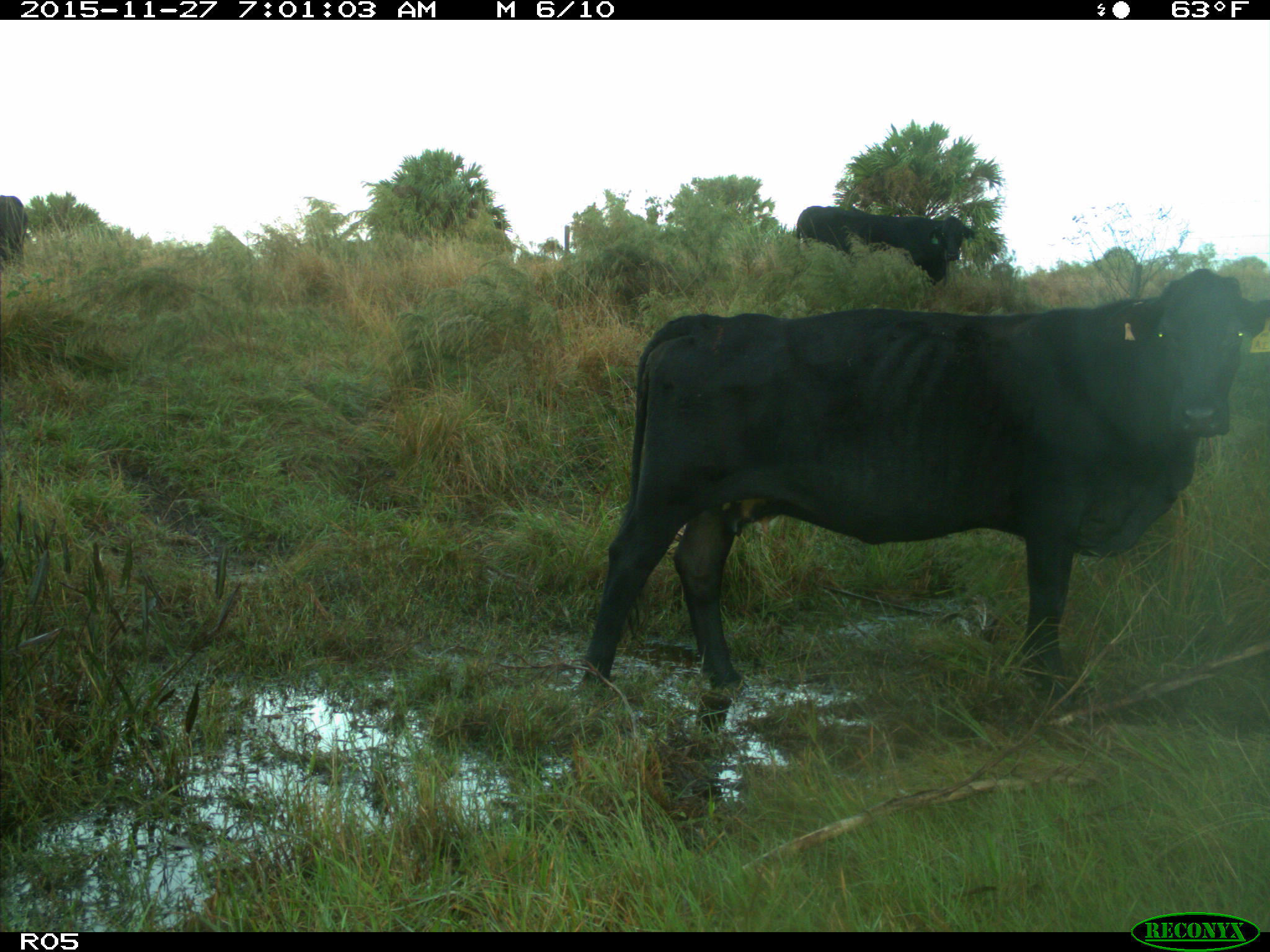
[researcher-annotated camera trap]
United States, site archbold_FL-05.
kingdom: Animalia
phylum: Chordata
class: Mammalia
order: Artiodactyla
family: Bovidae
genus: Bos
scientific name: Bos taurus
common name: domestic cow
Bos taurus (domestic cow).